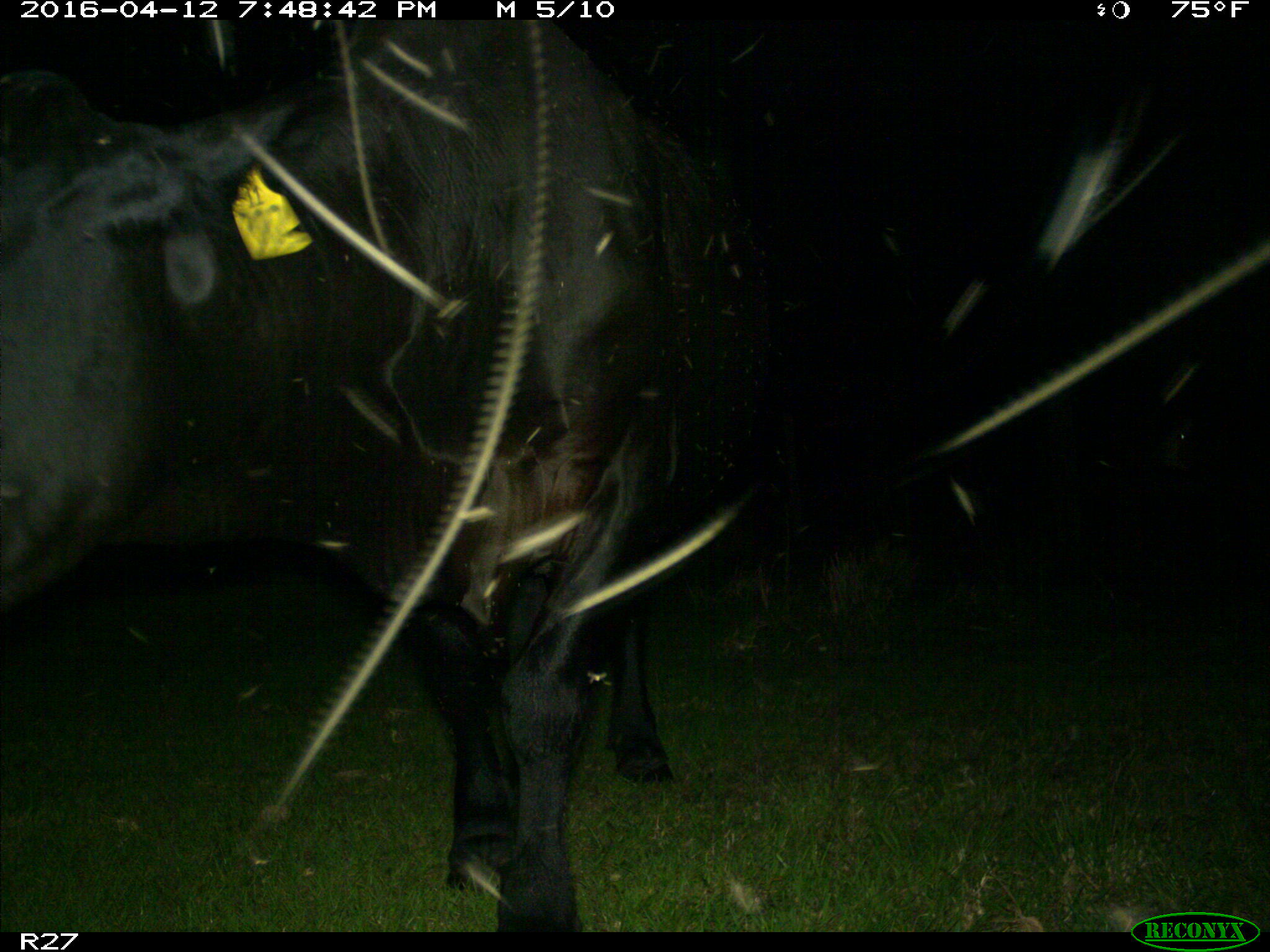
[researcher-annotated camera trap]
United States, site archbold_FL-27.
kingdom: Animalia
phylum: Chordata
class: Mammalia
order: Artiodactyla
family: Bovidae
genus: Bos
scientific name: Bos taurus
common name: domestic cow